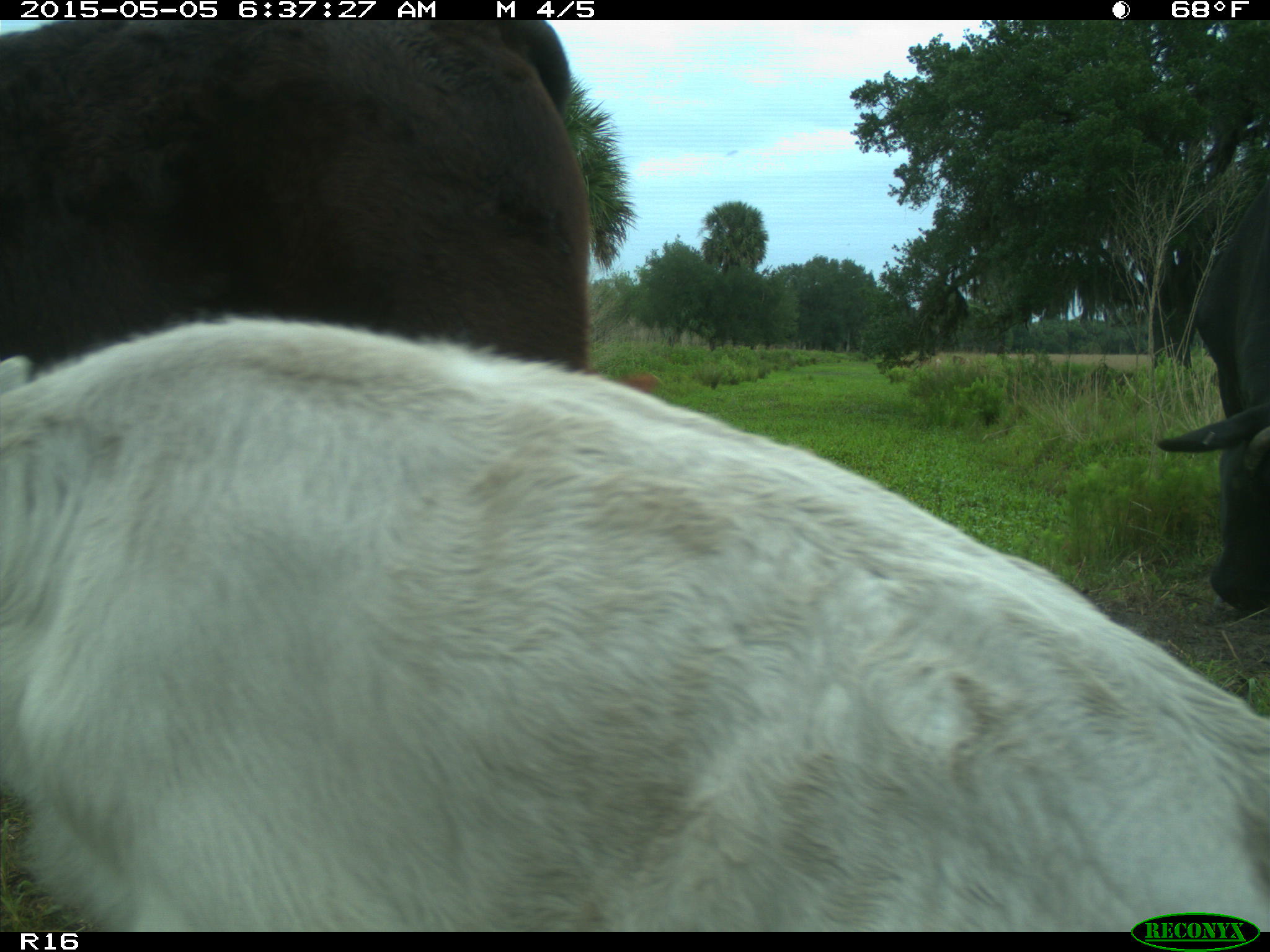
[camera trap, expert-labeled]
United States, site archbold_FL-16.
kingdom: Animalia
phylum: Chordata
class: Mammalia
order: Artiodactyla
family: Bovidae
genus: Bos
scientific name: Bos taurus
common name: domestic cow